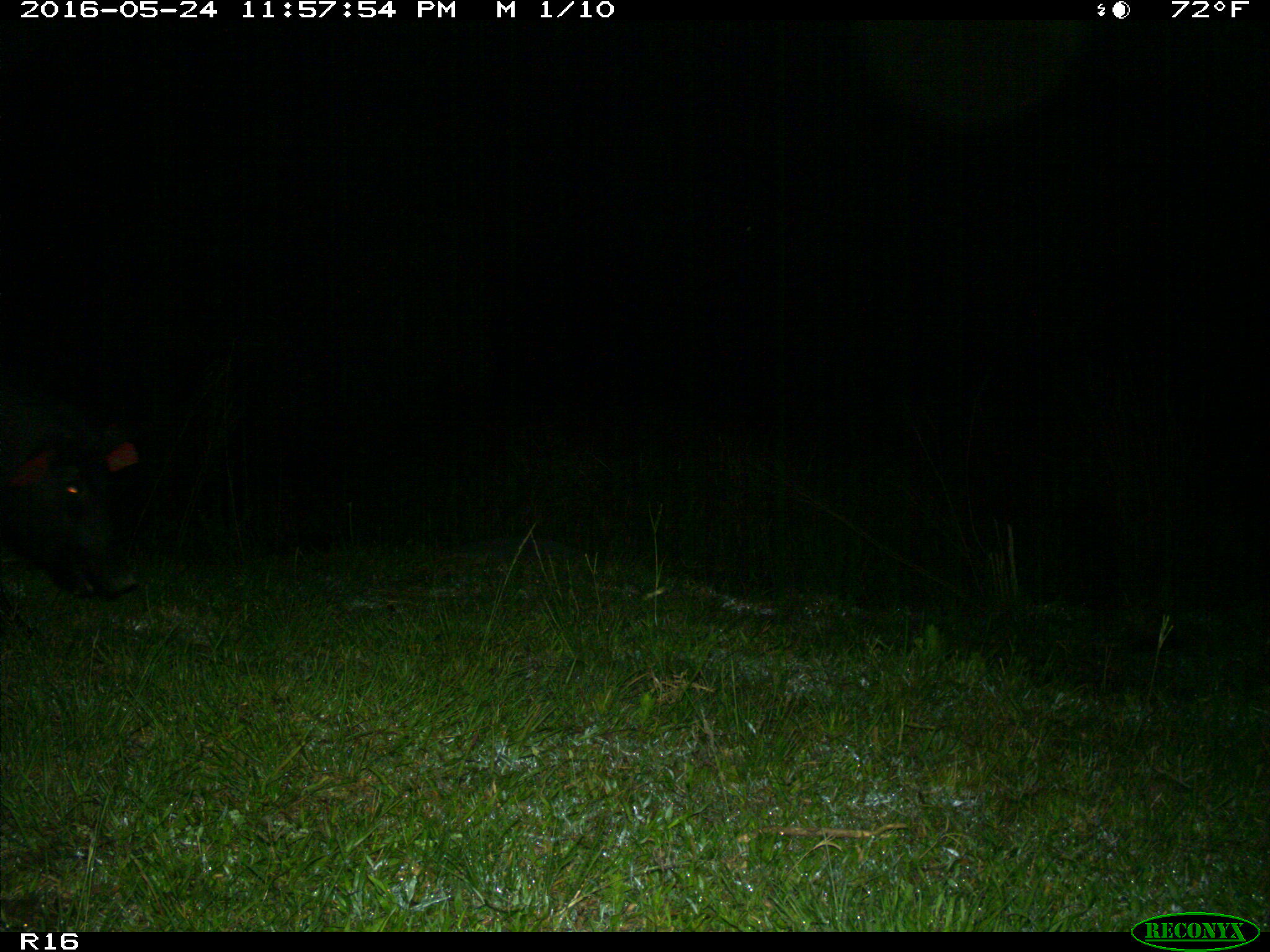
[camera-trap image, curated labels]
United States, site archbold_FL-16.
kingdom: Animalia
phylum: Chordata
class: Mammalia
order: Artiodactyla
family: Suidae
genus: Sus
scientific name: Sus scrofa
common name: wild boar